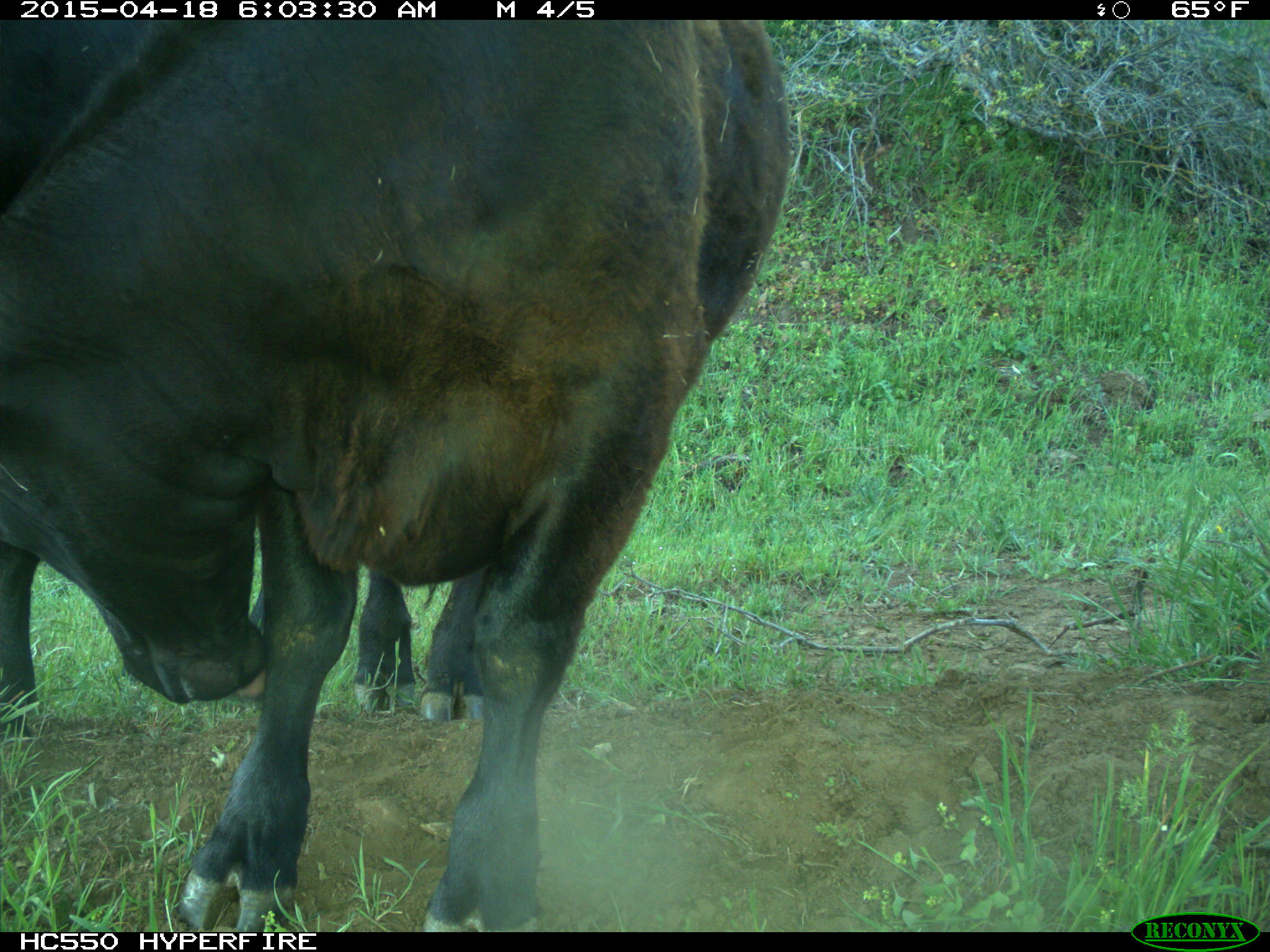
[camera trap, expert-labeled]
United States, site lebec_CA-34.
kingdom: Animalia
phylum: Chordata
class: Mammalia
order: Artiodactyla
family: Bovidae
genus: Bos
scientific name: Bos taurus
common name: domestic cow